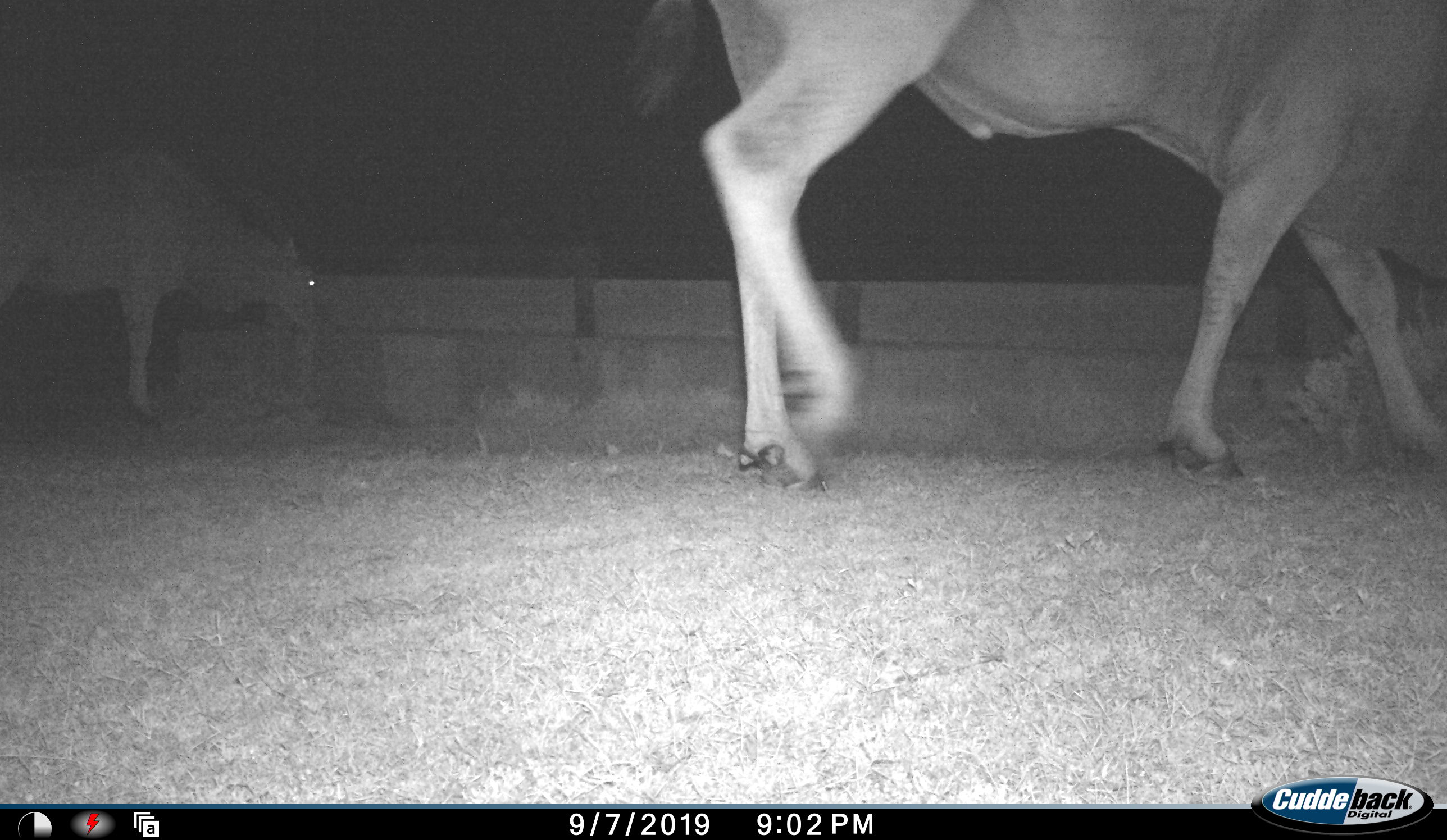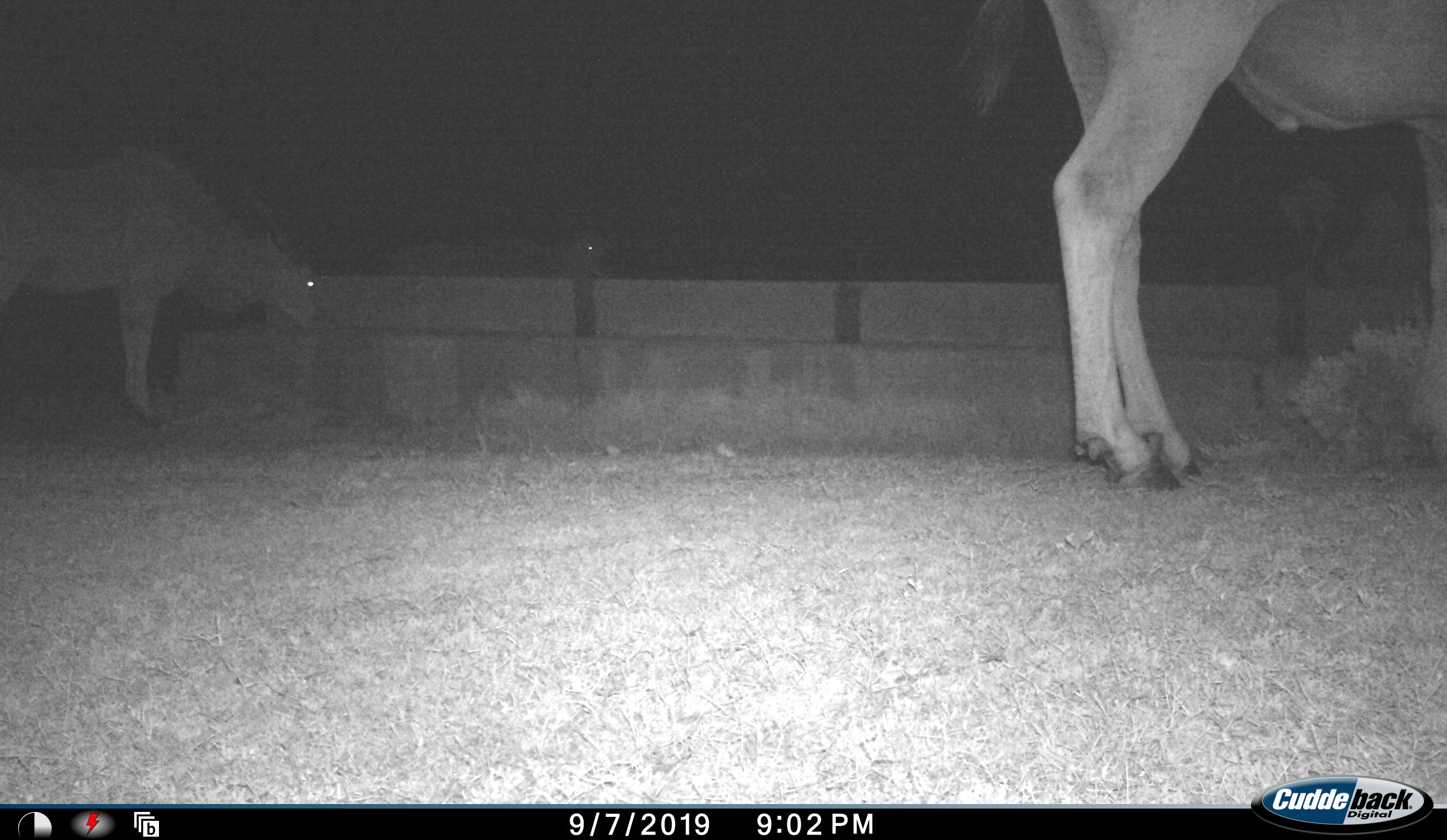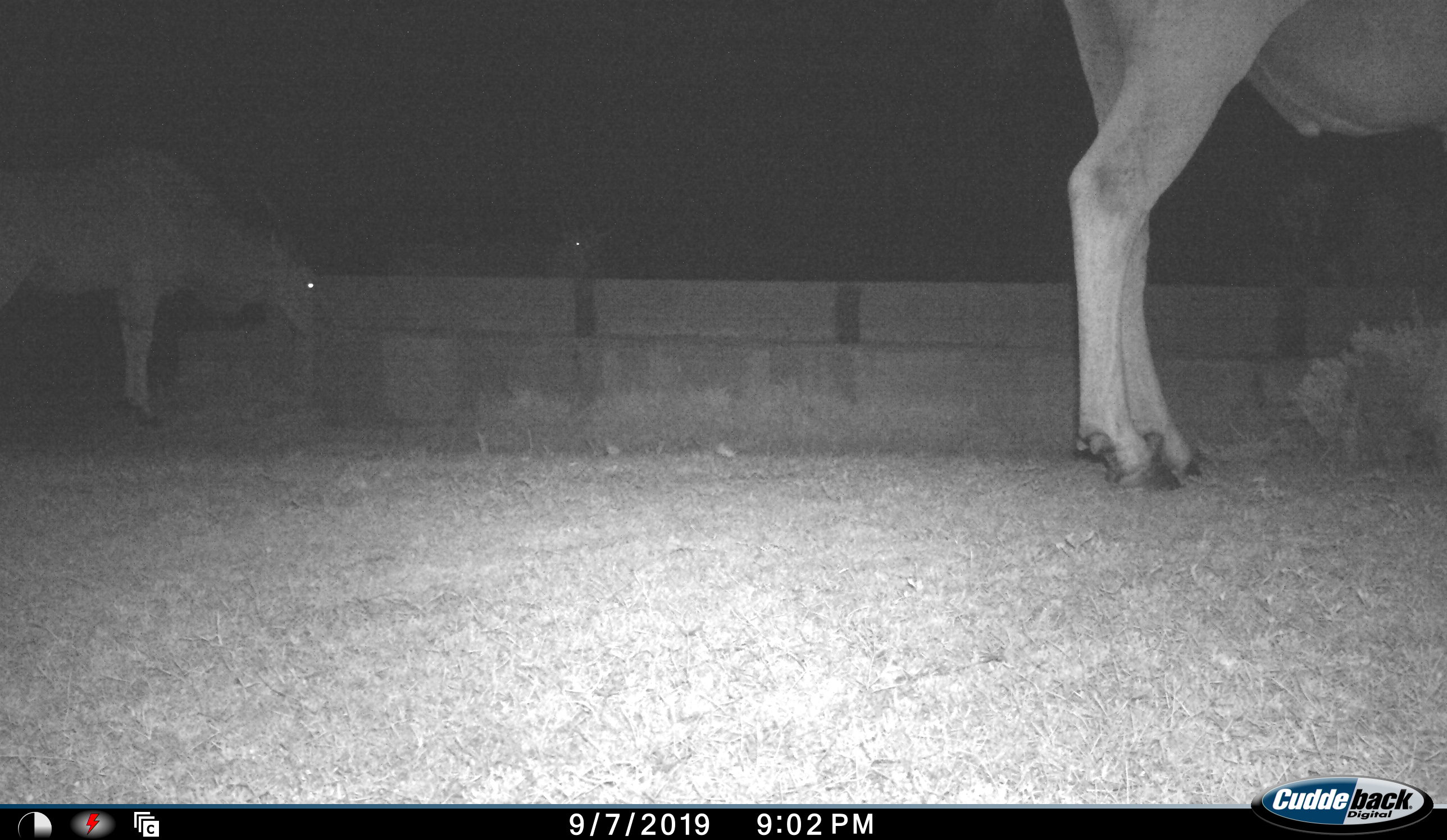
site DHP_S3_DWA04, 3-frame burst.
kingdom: Animalia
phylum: Chordata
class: Mammalia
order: Artiodactyla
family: Bovidae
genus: Tragelaphus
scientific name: Tragelaphus oryx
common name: eland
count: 2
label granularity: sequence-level